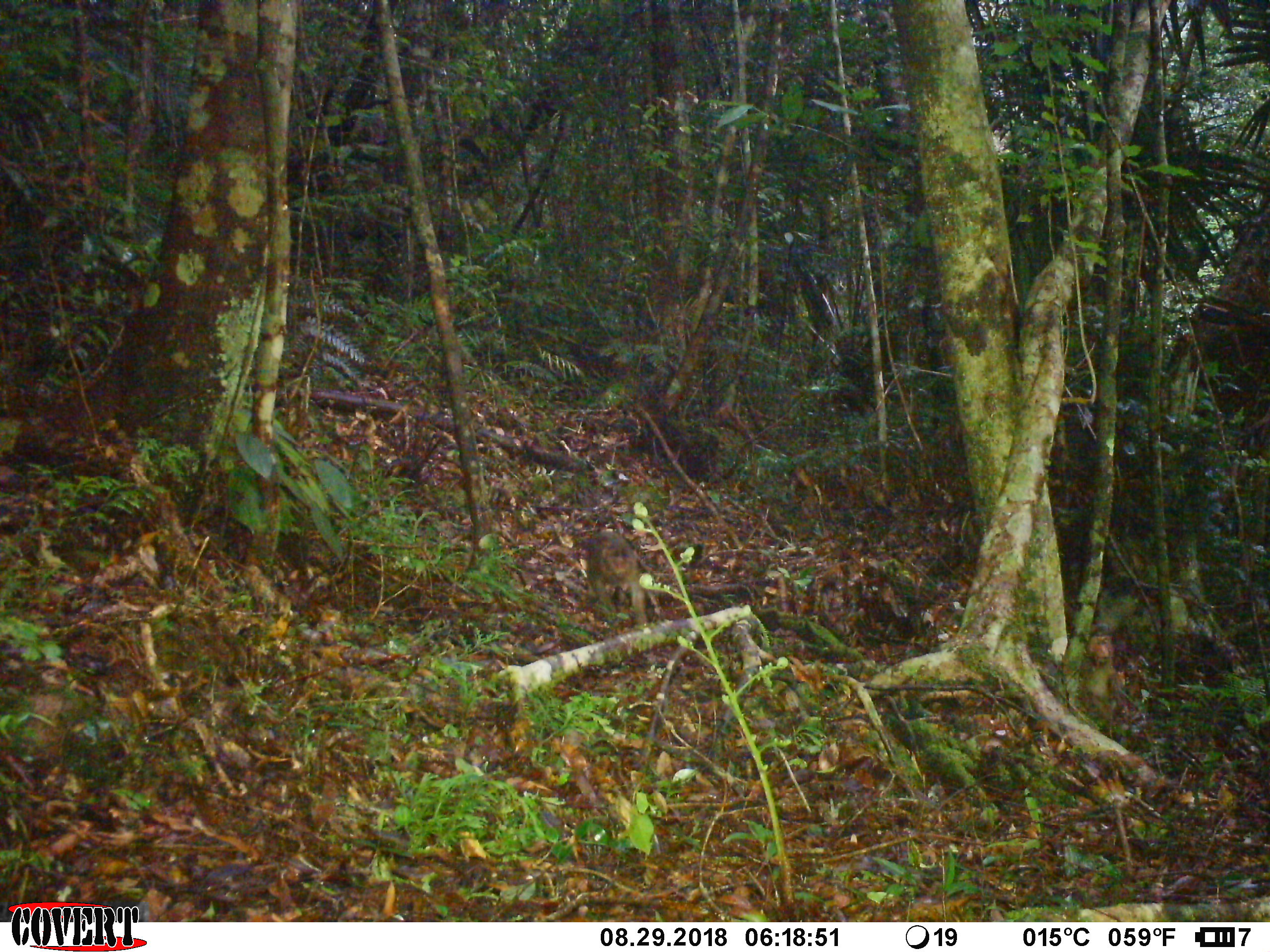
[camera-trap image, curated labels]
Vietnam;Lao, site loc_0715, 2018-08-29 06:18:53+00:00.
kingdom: Animalia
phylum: Chordata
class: Mammalia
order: Primates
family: Cercopithecidae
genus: Macaca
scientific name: Macaca arctoides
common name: stump-tailed macaque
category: stump tailed macaque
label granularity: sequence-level